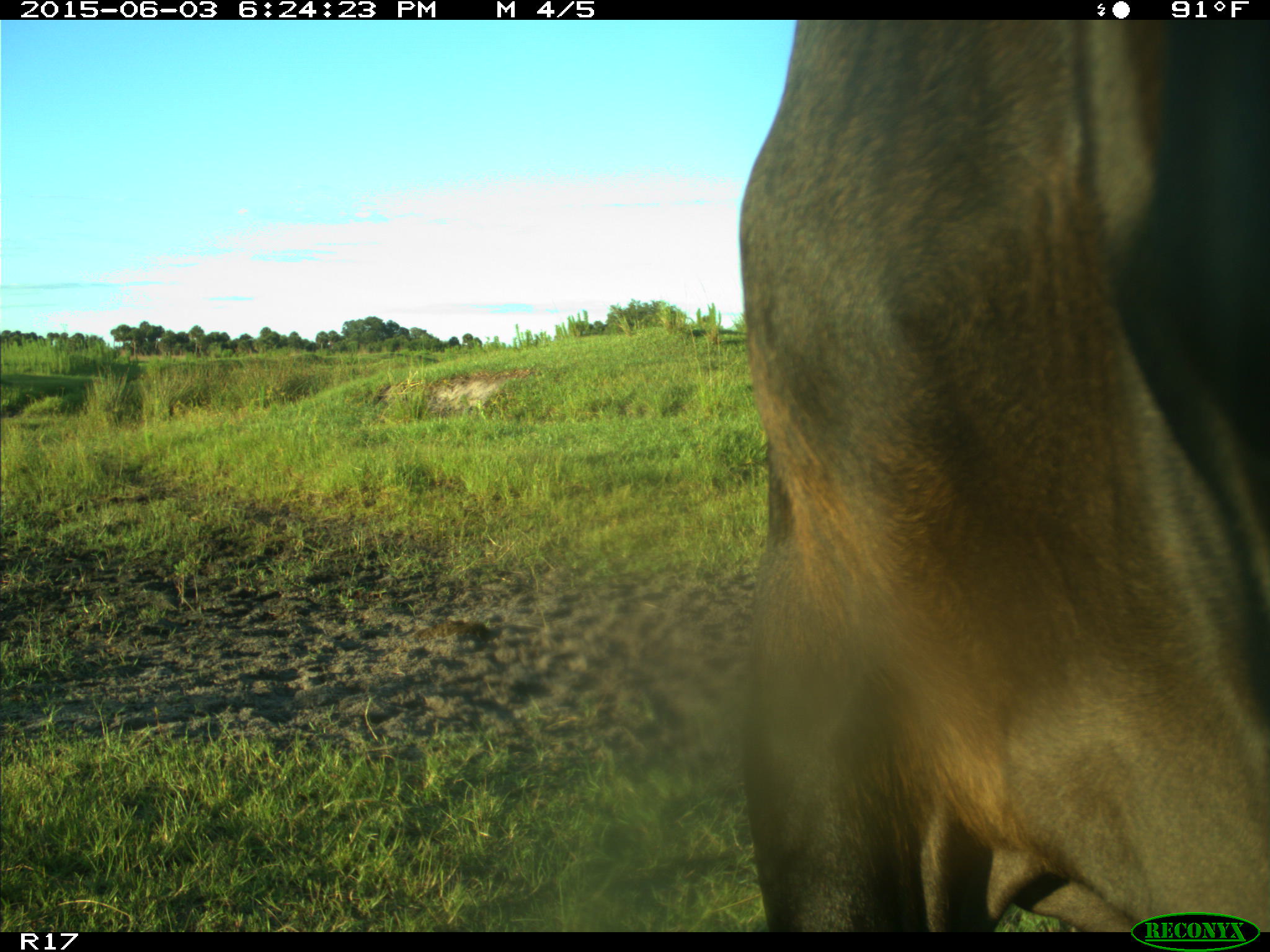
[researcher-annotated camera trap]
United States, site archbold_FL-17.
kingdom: Animalia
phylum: Chordata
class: Mammalia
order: Artiodactyla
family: Bovidae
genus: Bos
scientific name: Bos taurus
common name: domestic cow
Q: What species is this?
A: Bos taurus (domestic cow).